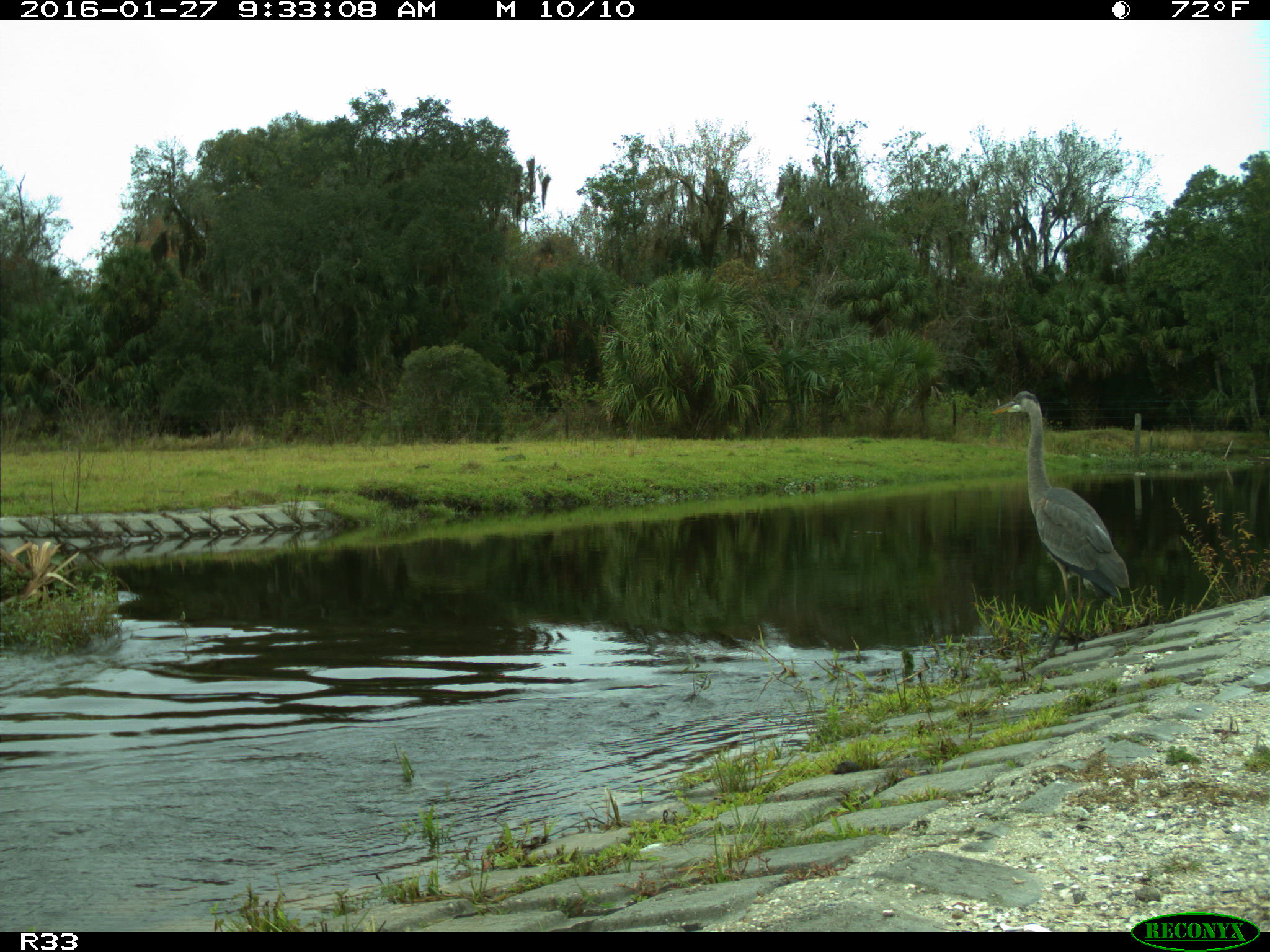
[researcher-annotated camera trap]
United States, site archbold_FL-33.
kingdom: Animalia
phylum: Chordata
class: Aves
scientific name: Aves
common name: birds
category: unidentified bird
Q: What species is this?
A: Unidentified bird (birds) (Aves).